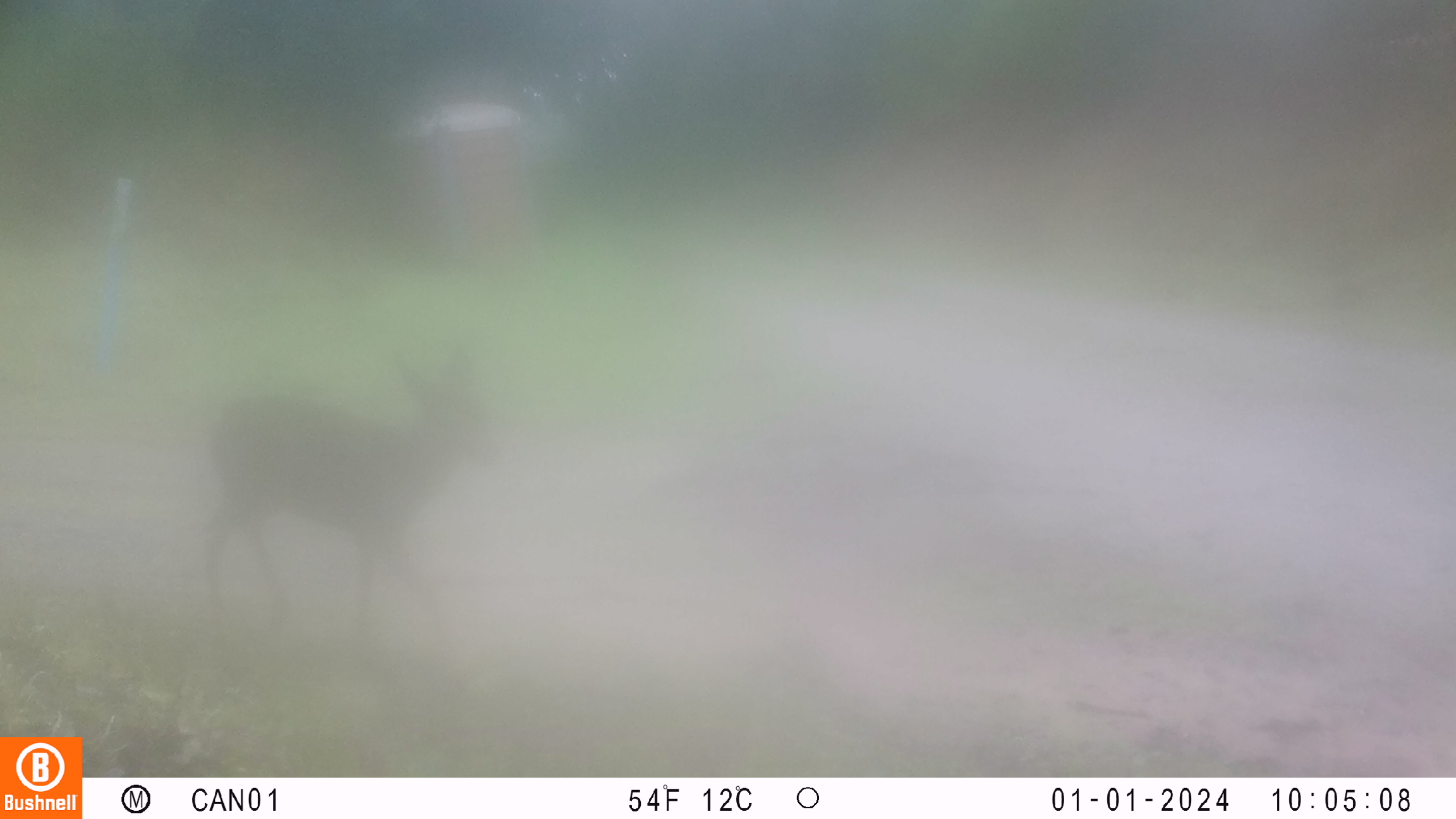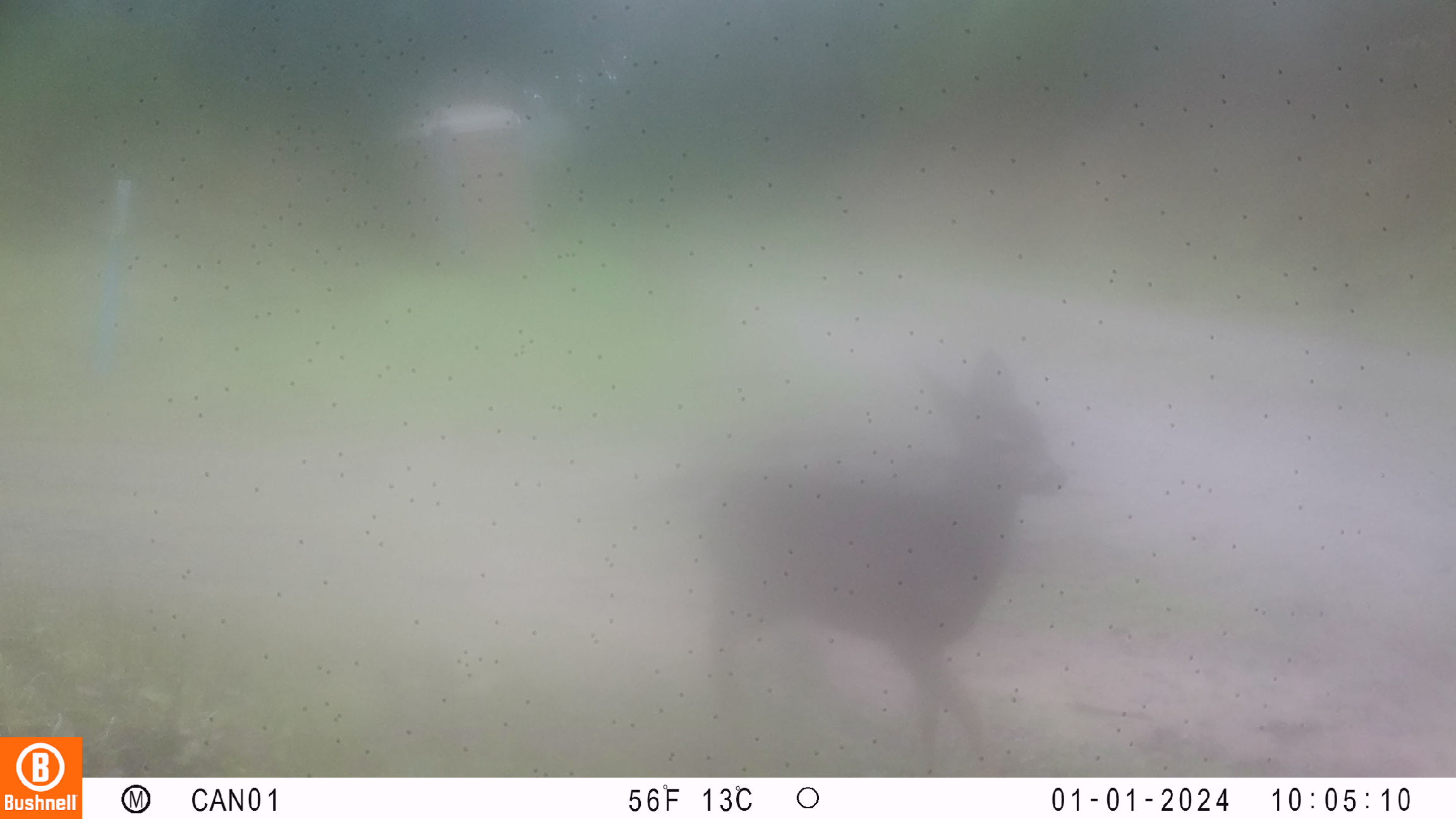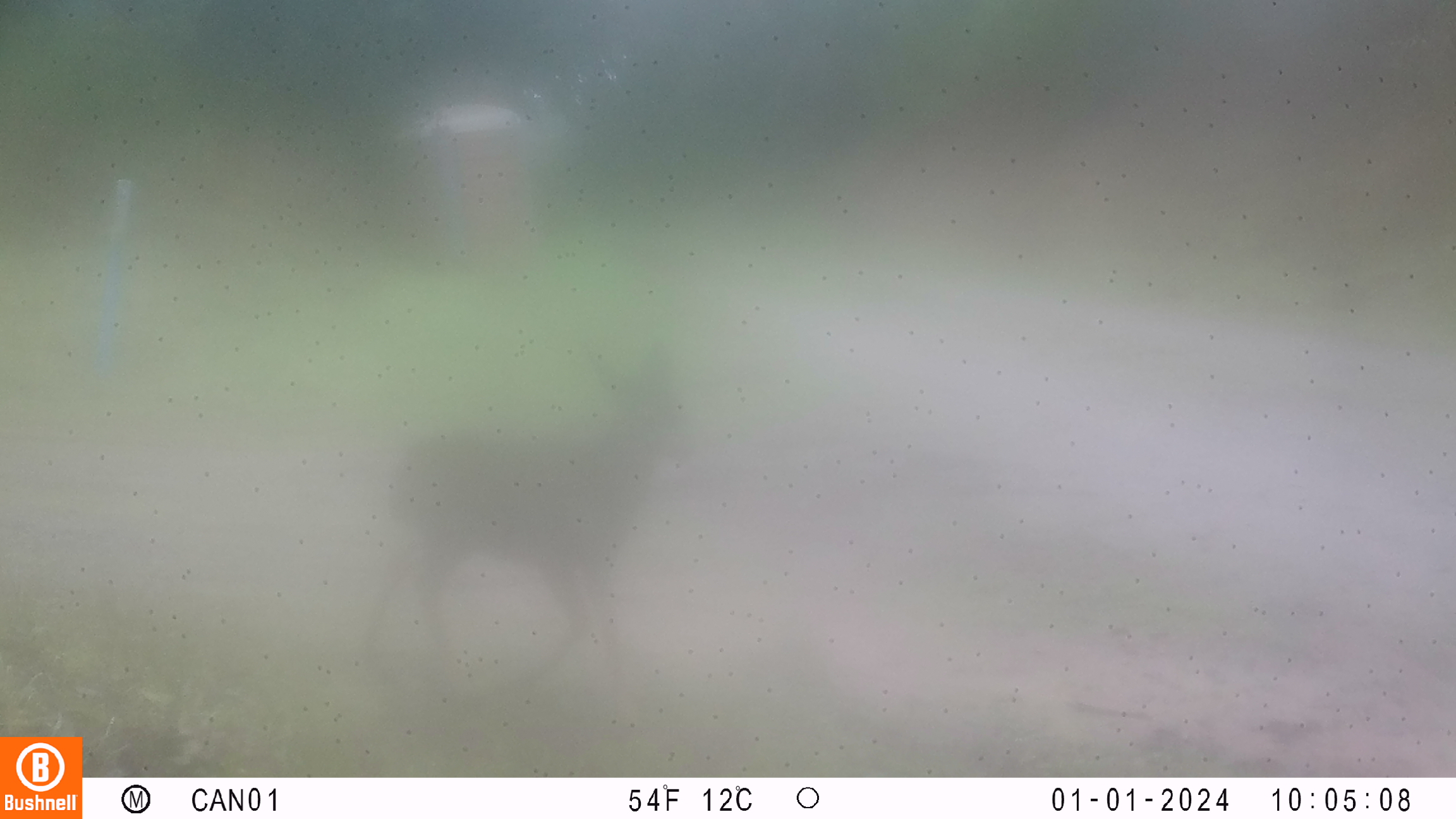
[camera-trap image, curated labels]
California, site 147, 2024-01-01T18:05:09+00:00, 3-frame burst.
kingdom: Animalia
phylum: Chordata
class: Mammalia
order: Artiodactyla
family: Cervidae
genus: Odocoileus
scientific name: Odocoileus hemionus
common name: mule deer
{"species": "mule deer (Odocoileus hemionus)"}